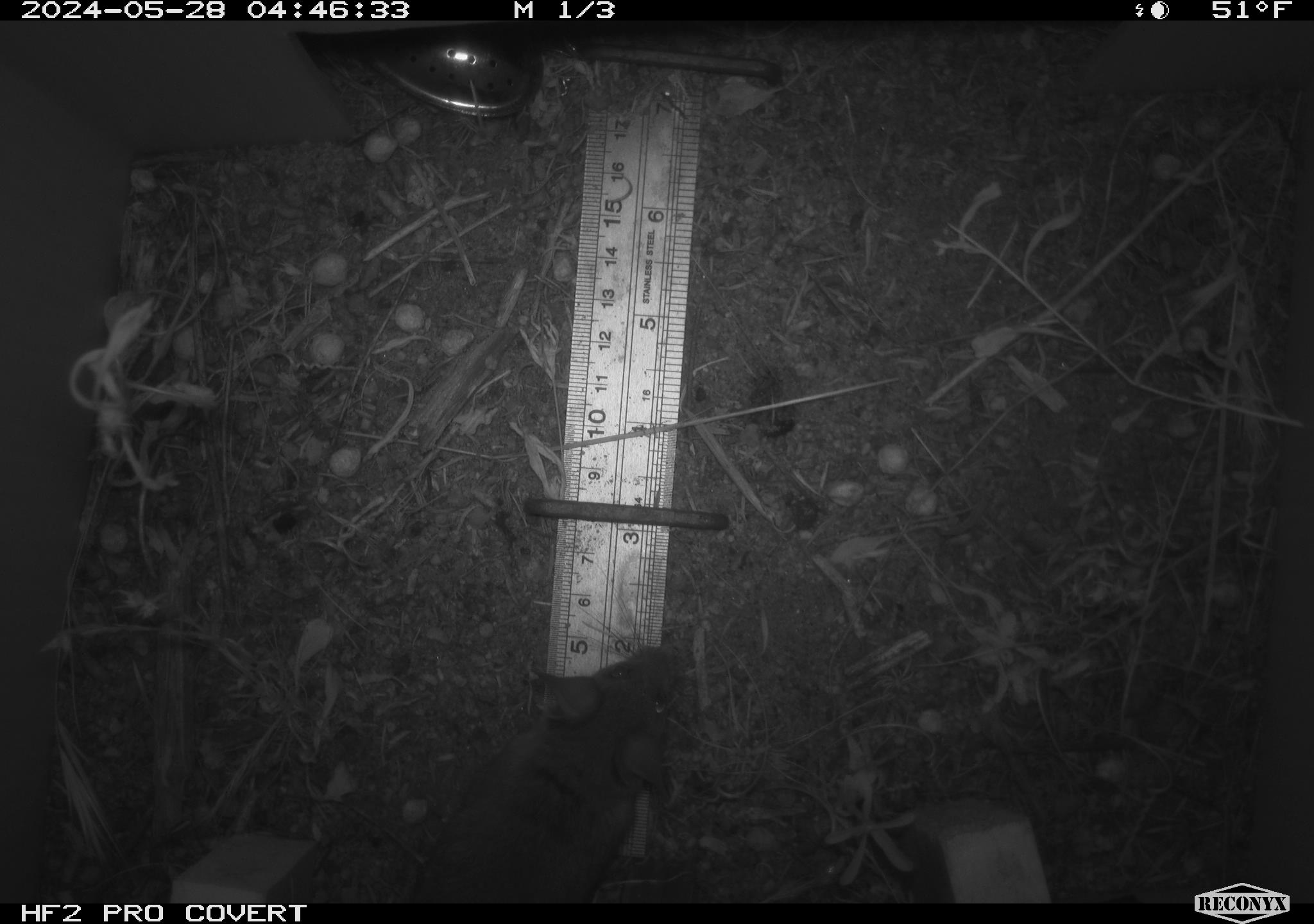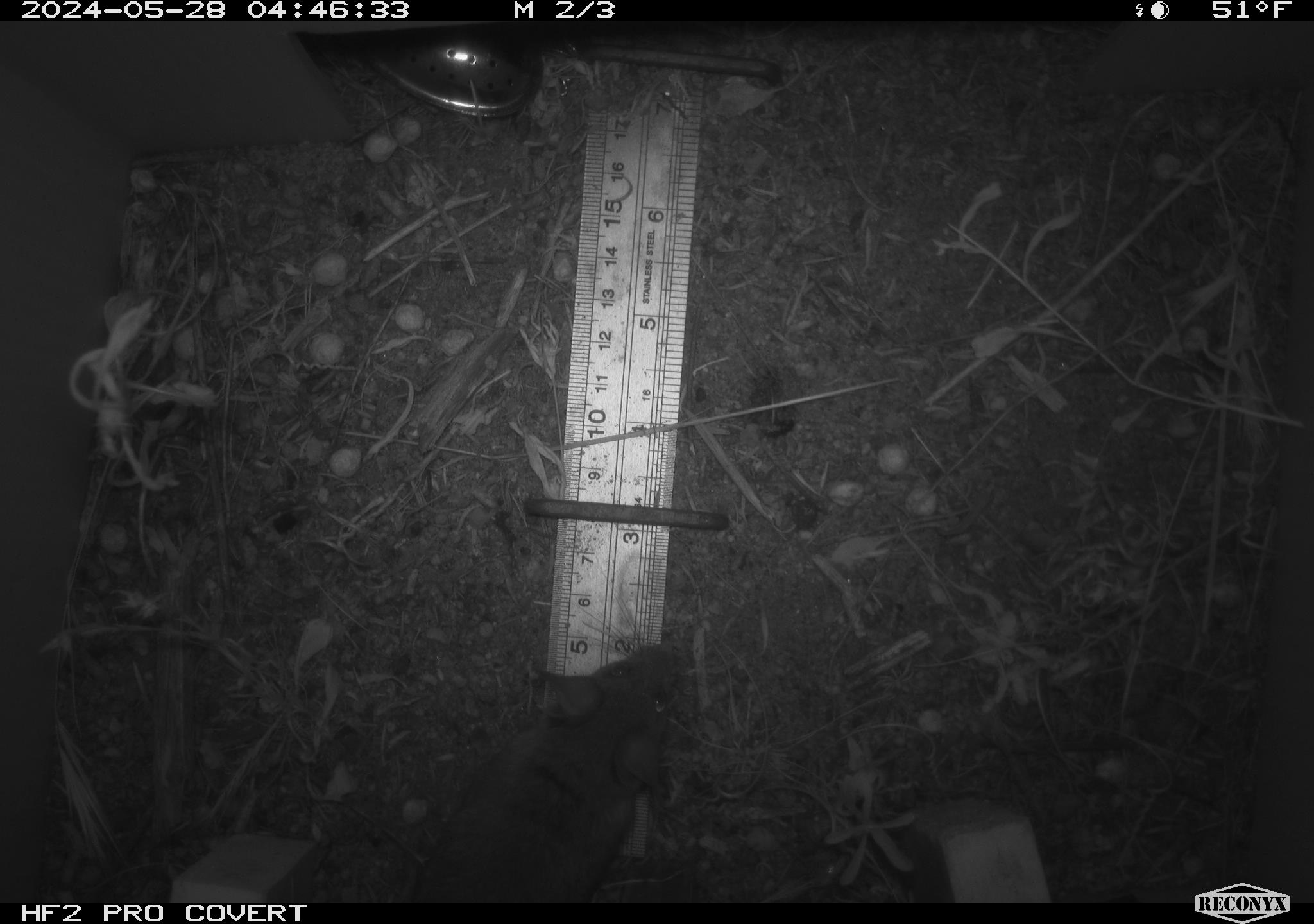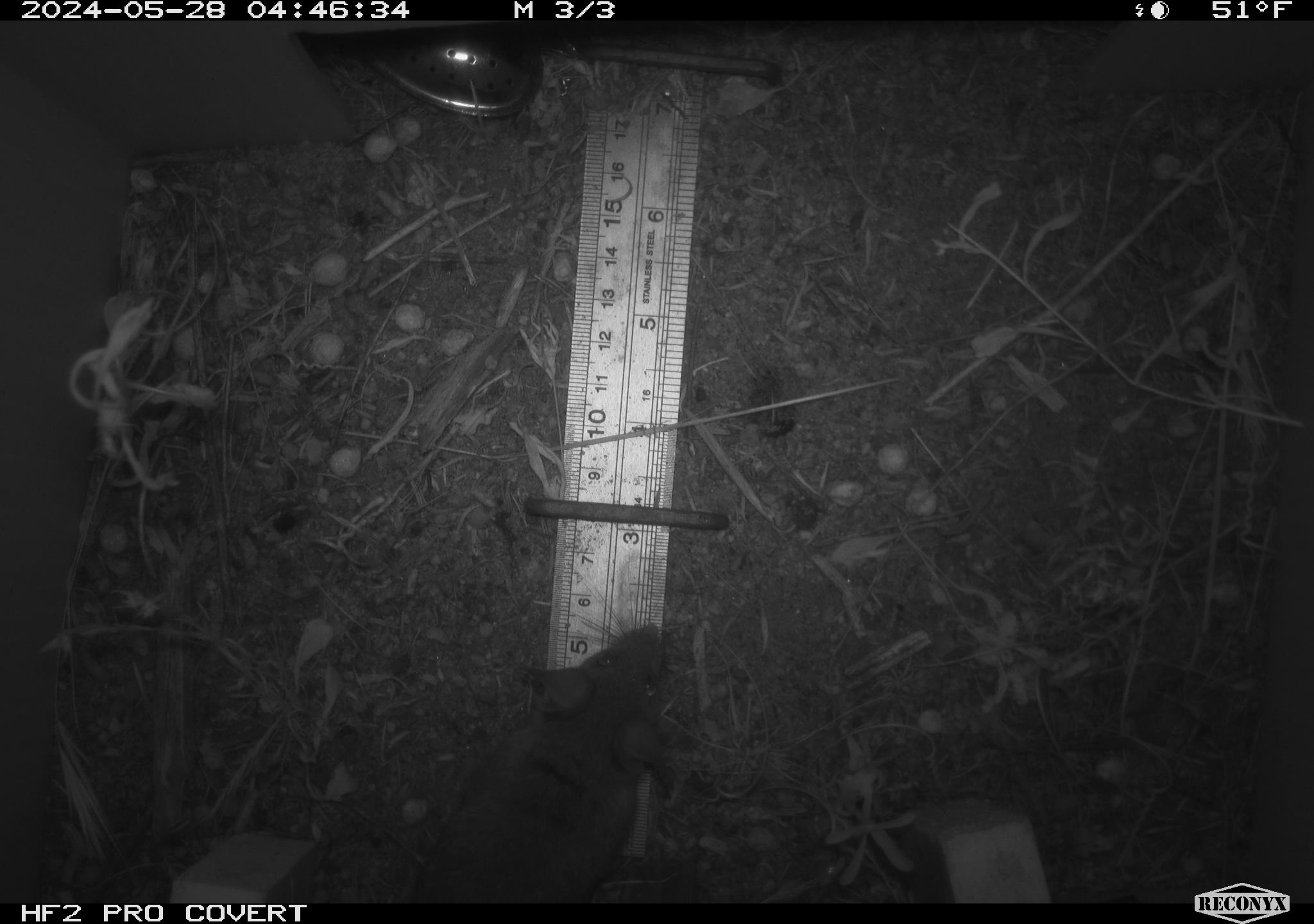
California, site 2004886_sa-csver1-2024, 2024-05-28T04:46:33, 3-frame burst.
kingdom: Animalia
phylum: Chordata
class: Mammalia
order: Rodentia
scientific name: Rodentia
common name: rodent